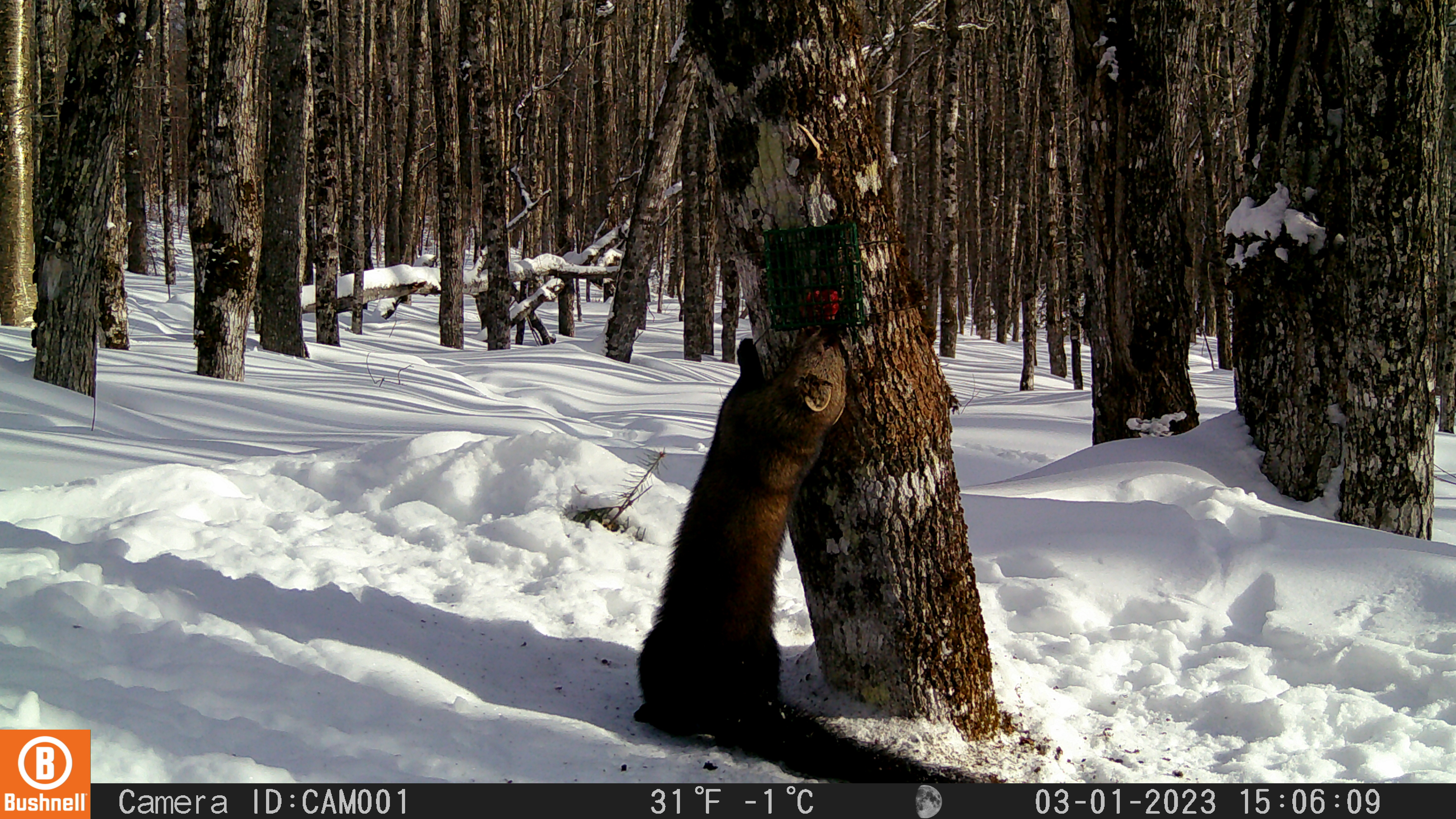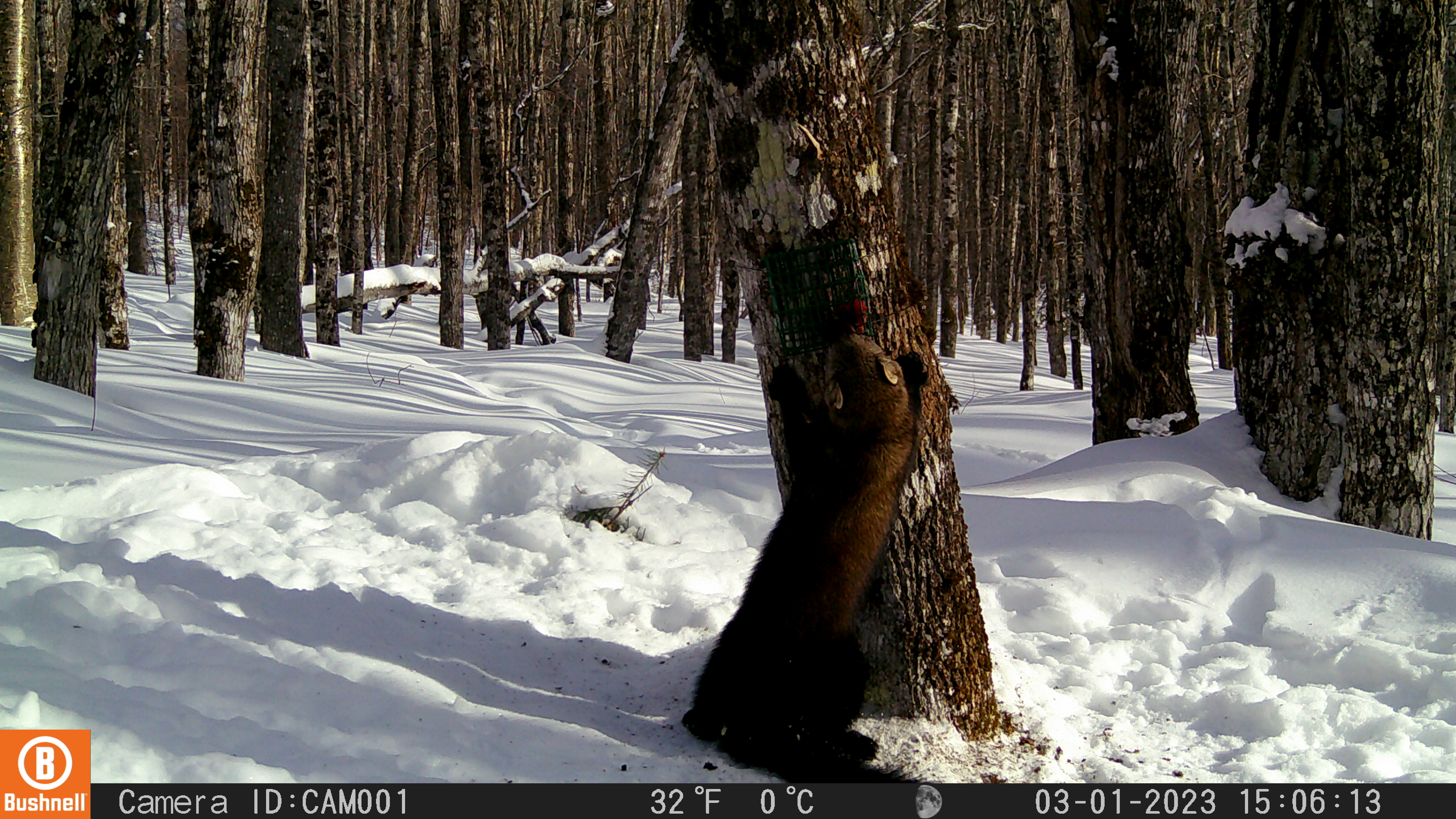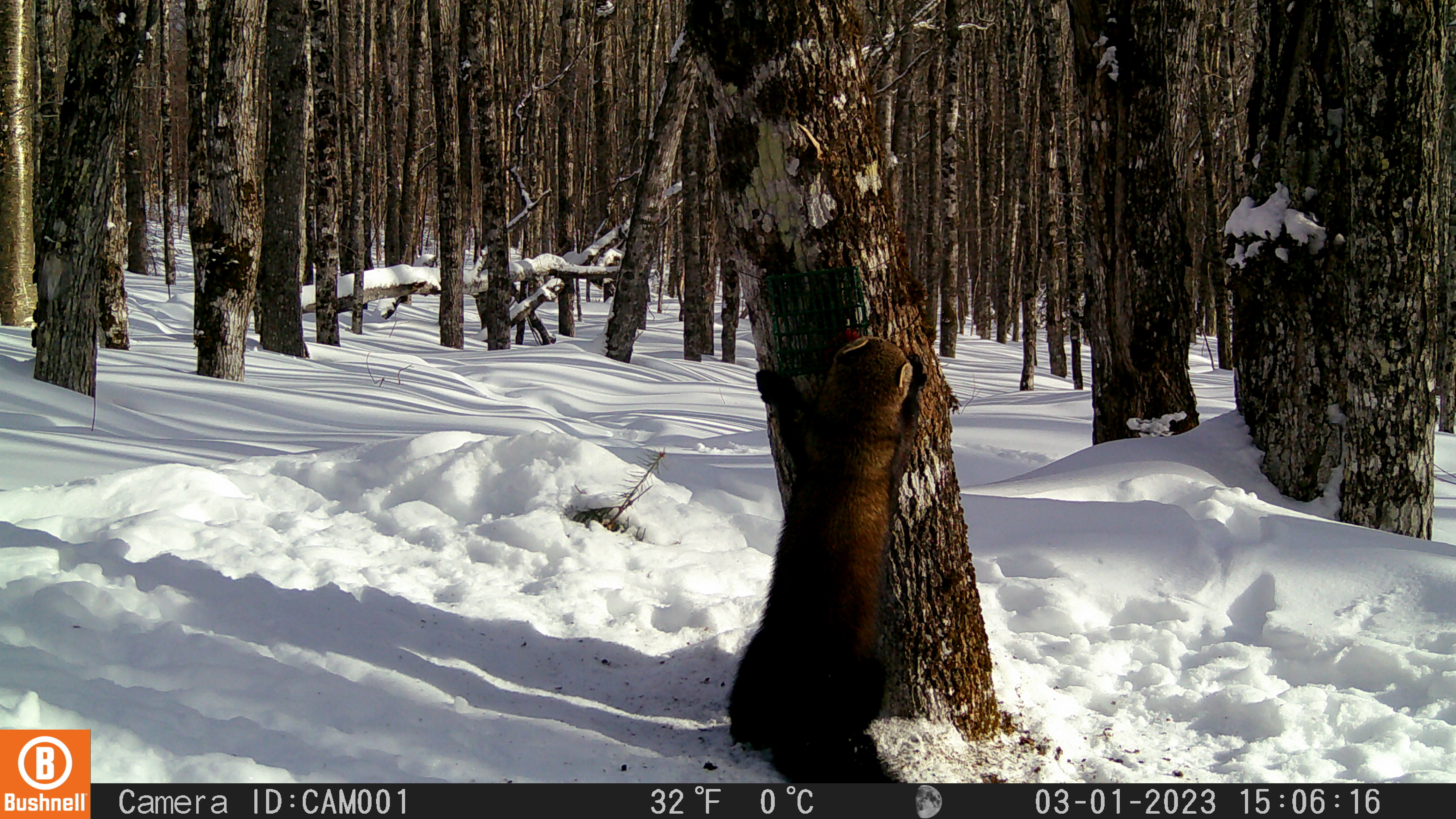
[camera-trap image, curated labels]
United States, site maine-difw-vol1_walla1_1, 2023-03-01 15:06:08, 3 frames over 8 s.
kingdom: Animalia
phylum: Chordata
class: Mammalia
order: Carnivora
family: Mustelidae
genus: Pekania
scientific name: Pekania pennanti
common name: fisher